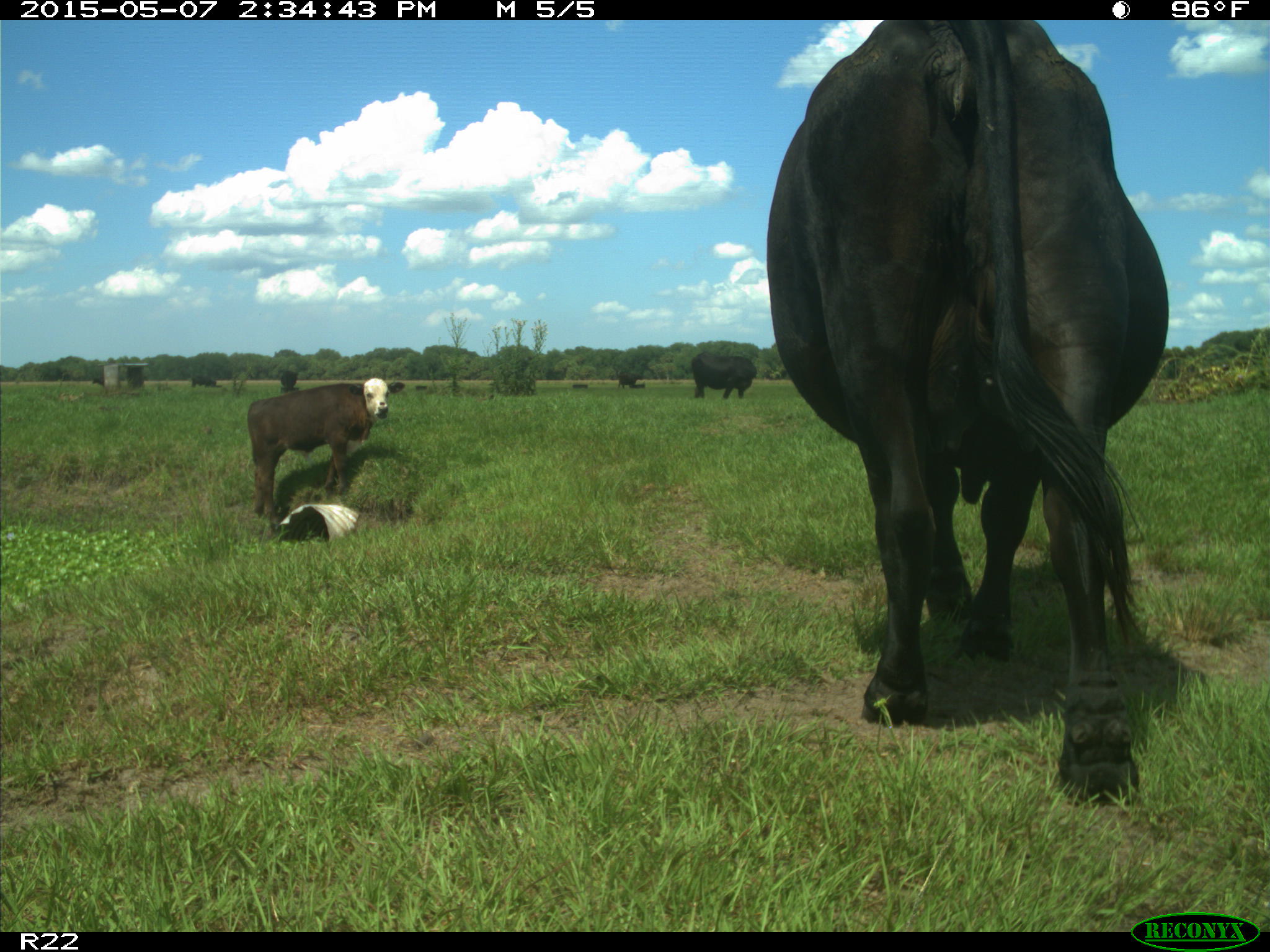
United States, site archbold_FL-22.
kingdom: Animalia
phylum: Chordata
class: Mammalia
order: Artiodactyla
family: Bovidae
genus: Bos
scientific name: Bos taurus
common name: domestic cow